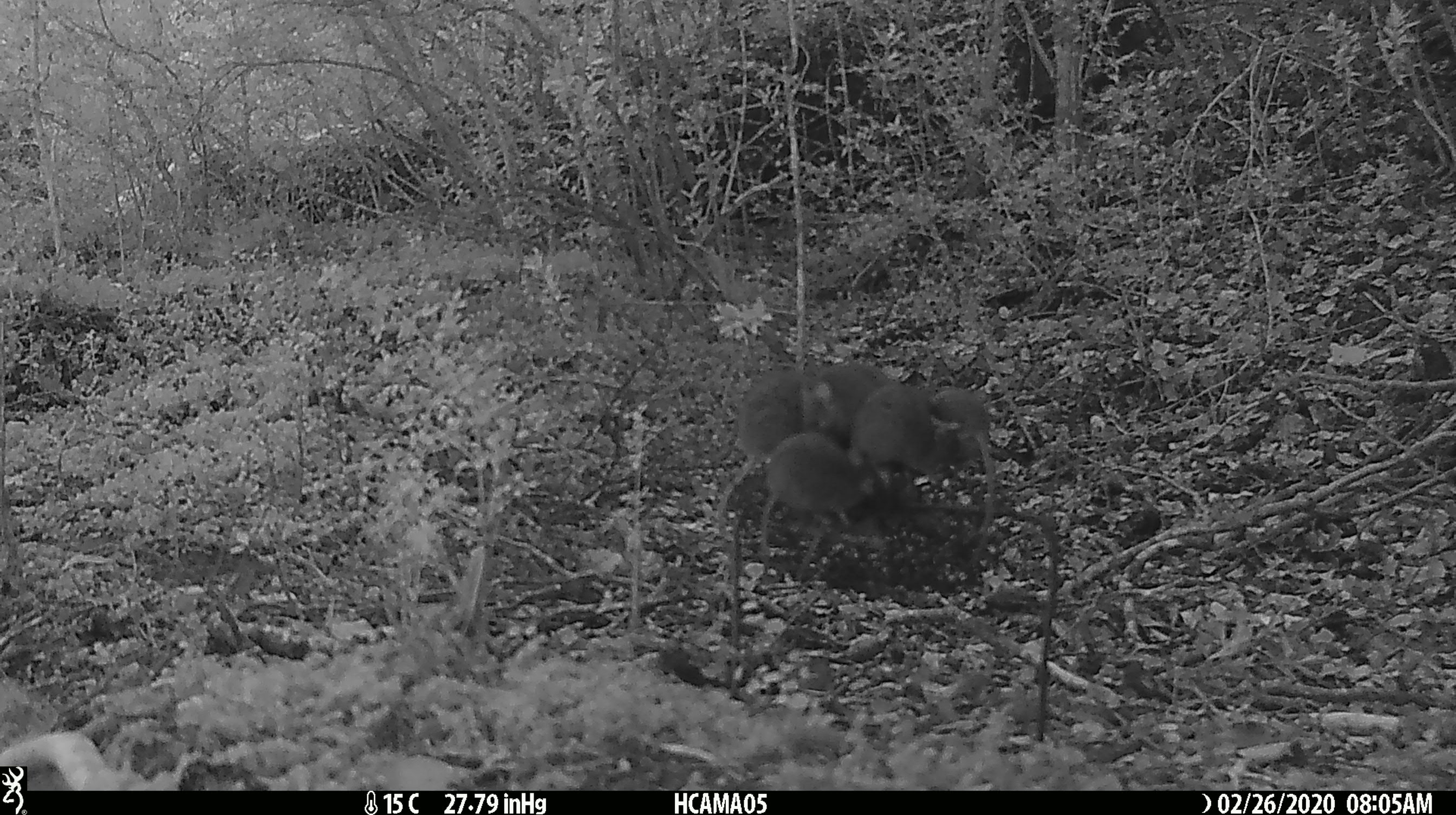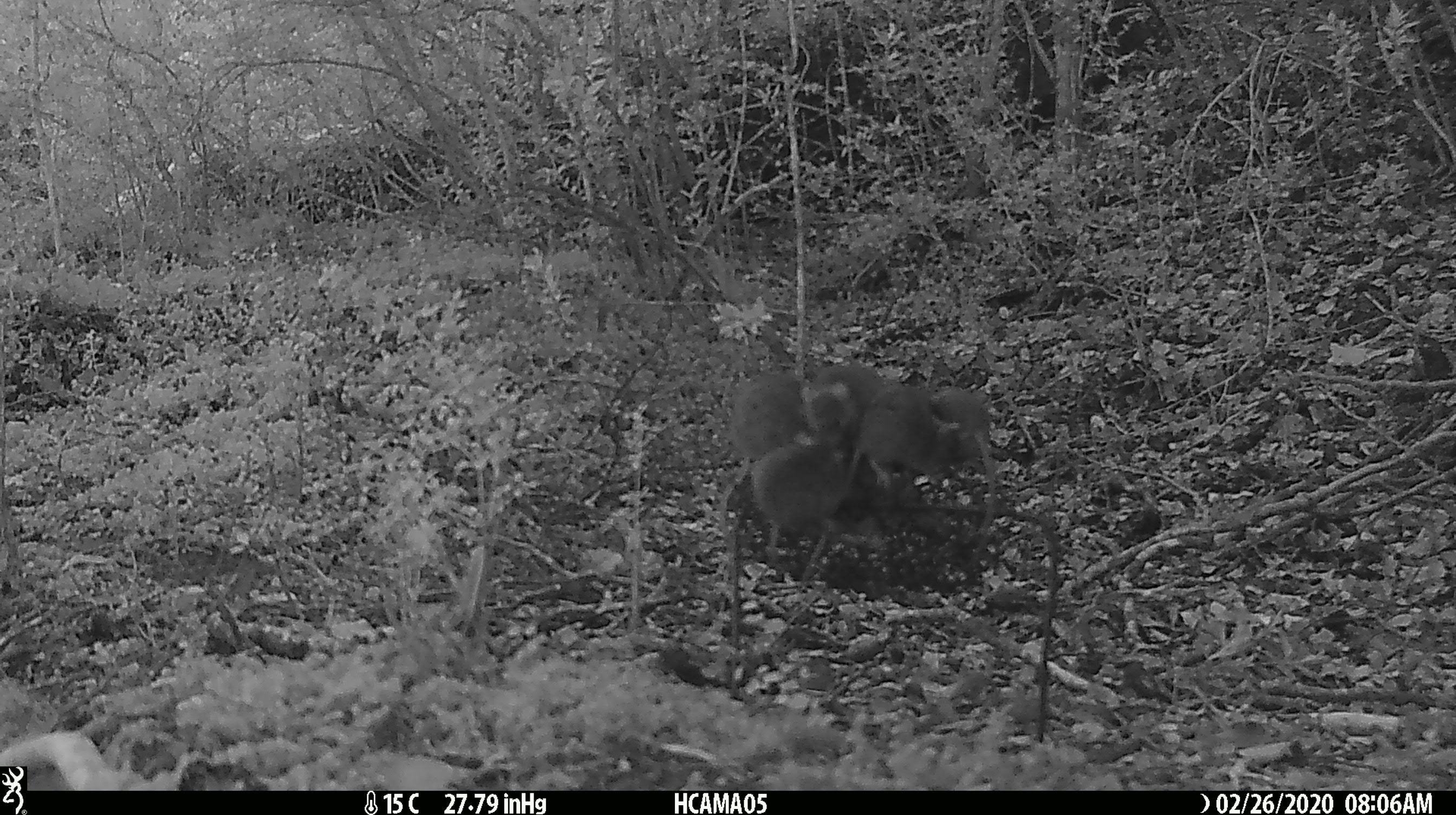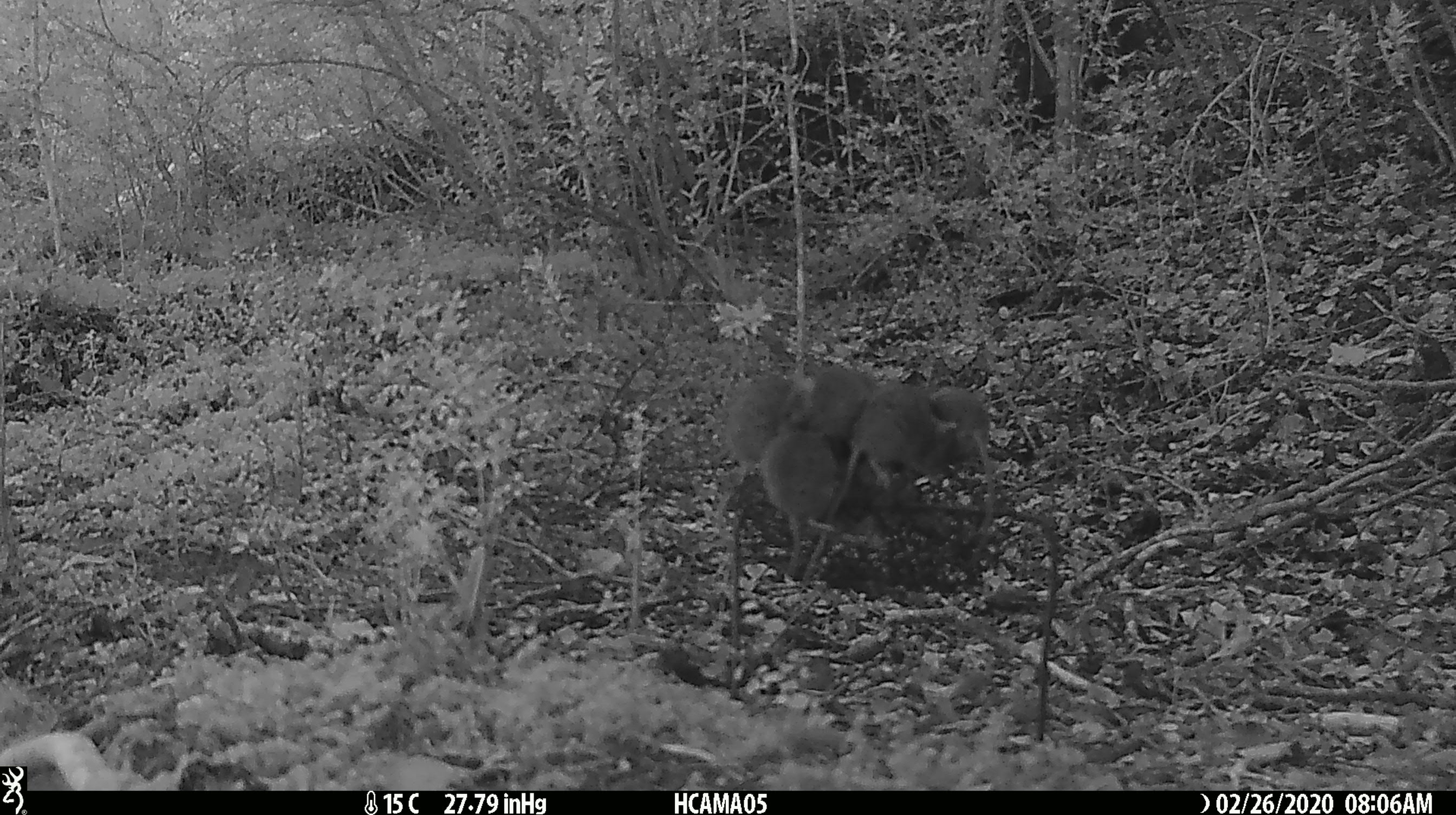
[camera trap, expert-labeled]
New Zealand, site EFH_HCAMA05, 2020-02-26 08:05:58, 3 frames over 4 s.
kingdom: Animalia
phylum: Chordata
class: Mammalia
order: Rodentia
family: Muridae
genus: Mus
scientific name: Mus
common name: mouse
Mouse (Mus).